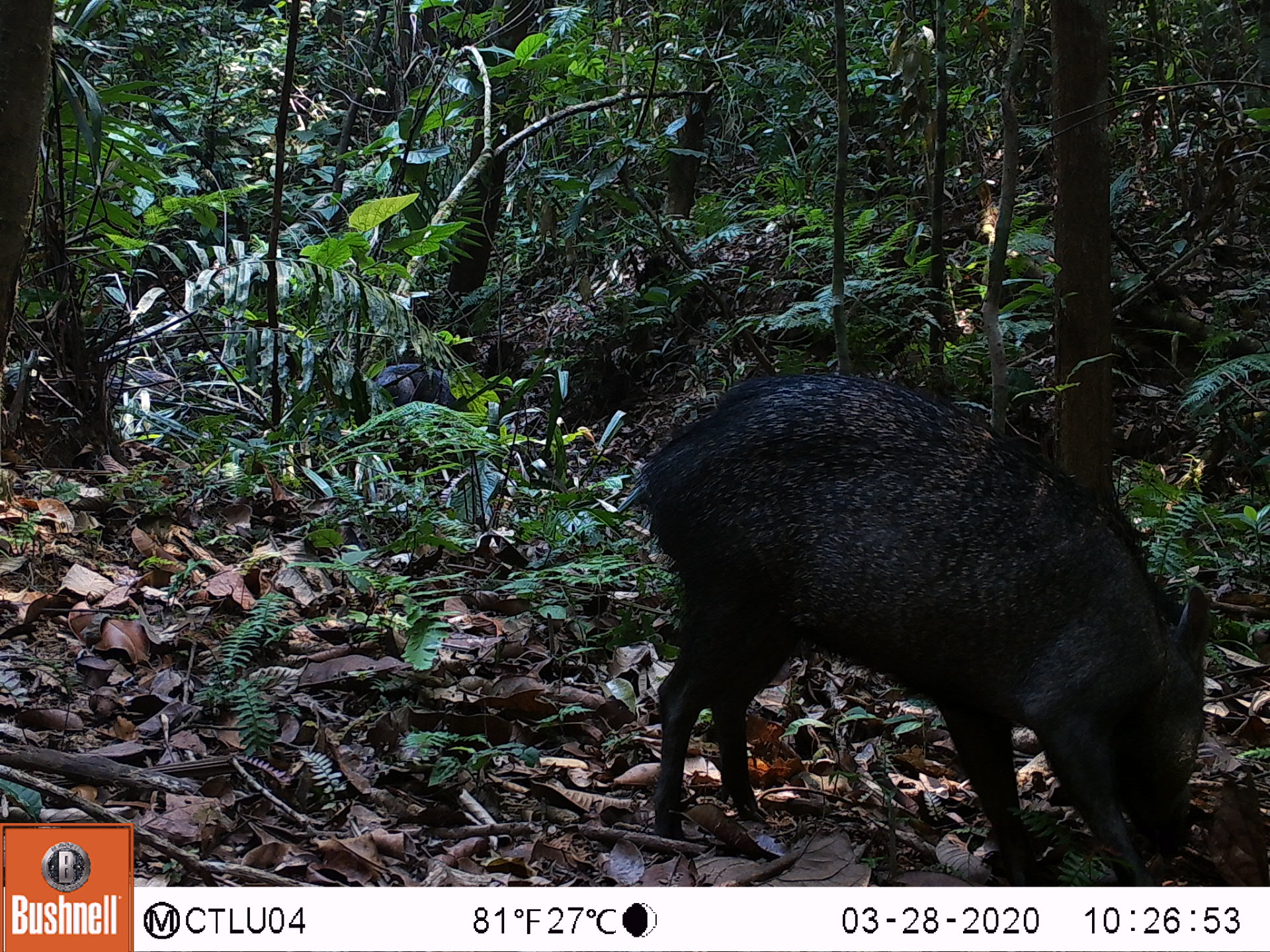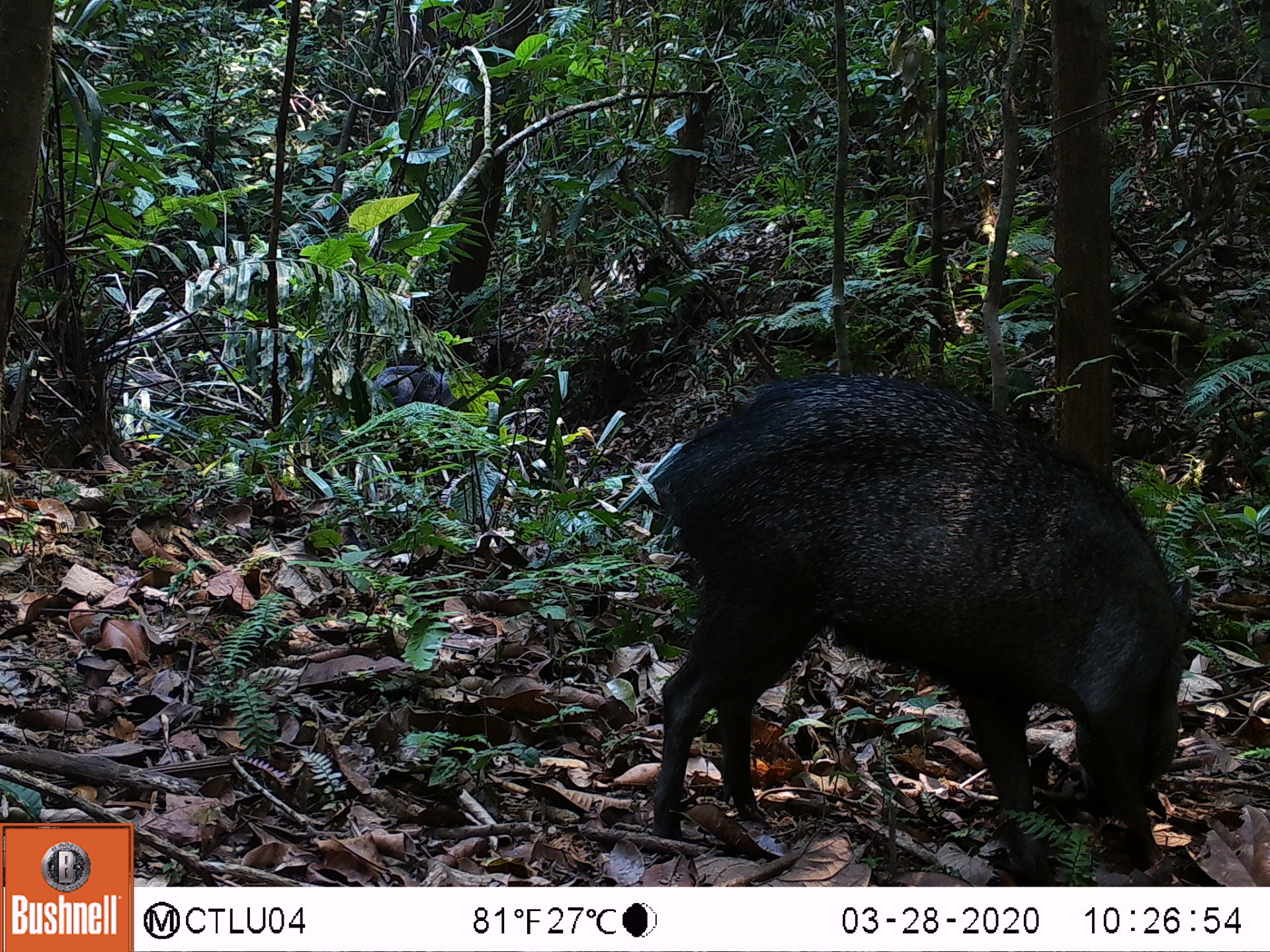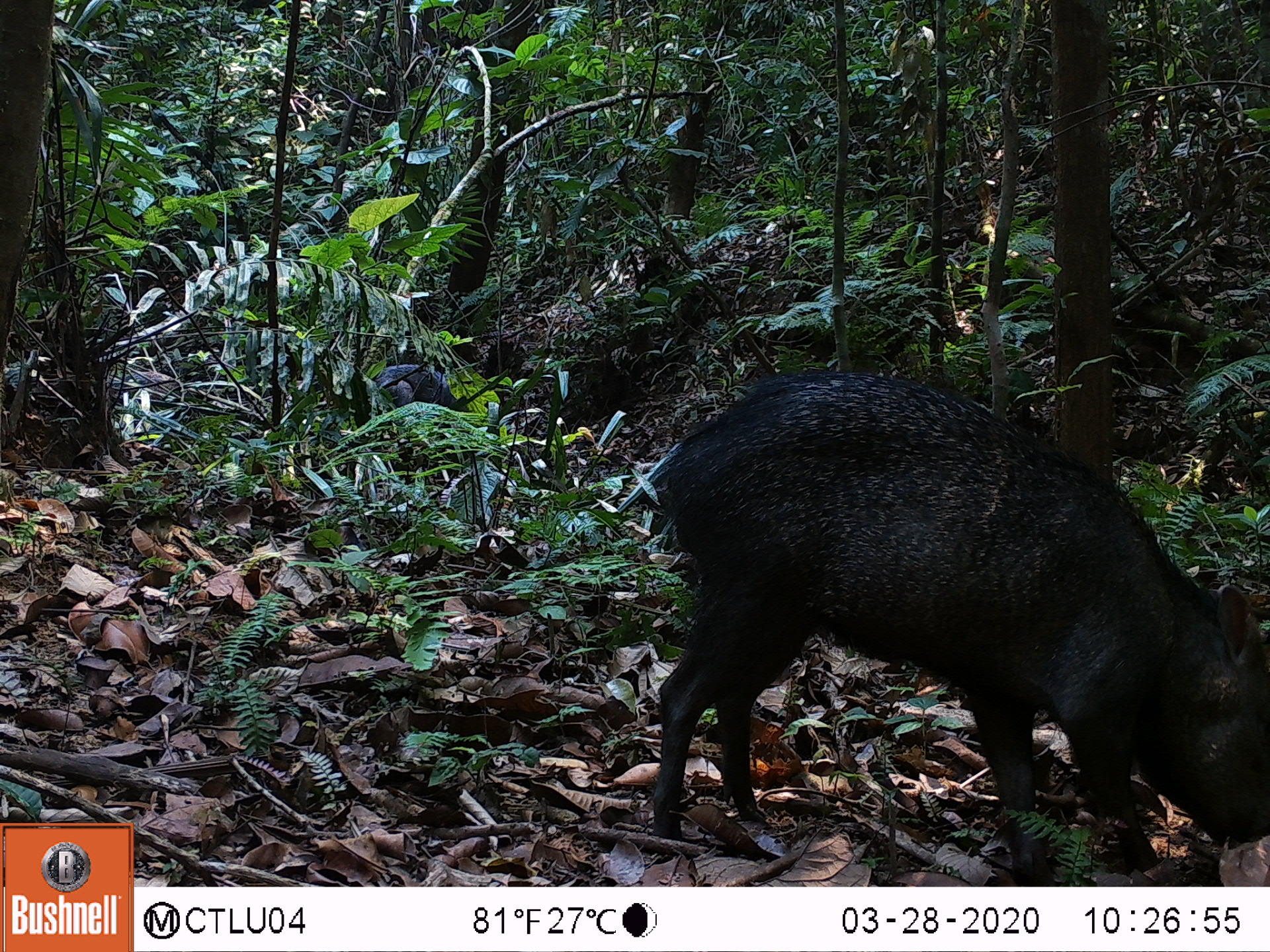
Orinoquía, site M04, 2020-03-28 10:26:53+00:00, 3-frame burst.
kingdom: Animalia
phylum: Chordata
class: Mammalia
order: Artiodactyla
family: Tayassuidae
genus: Pecari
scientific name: Pecari tajacu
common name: collared peccary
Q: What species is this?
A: Collared peccary (Pecari tajacu).